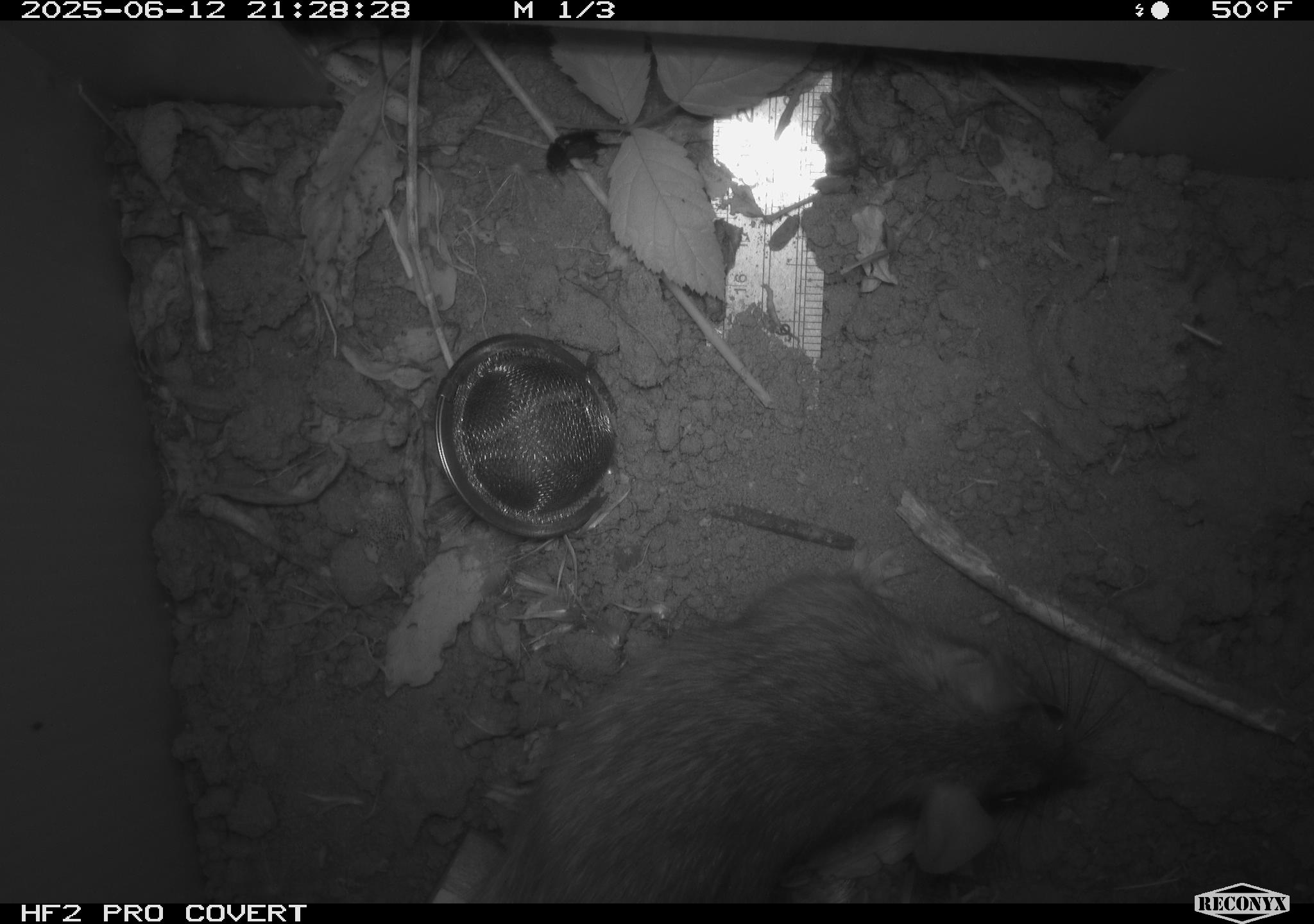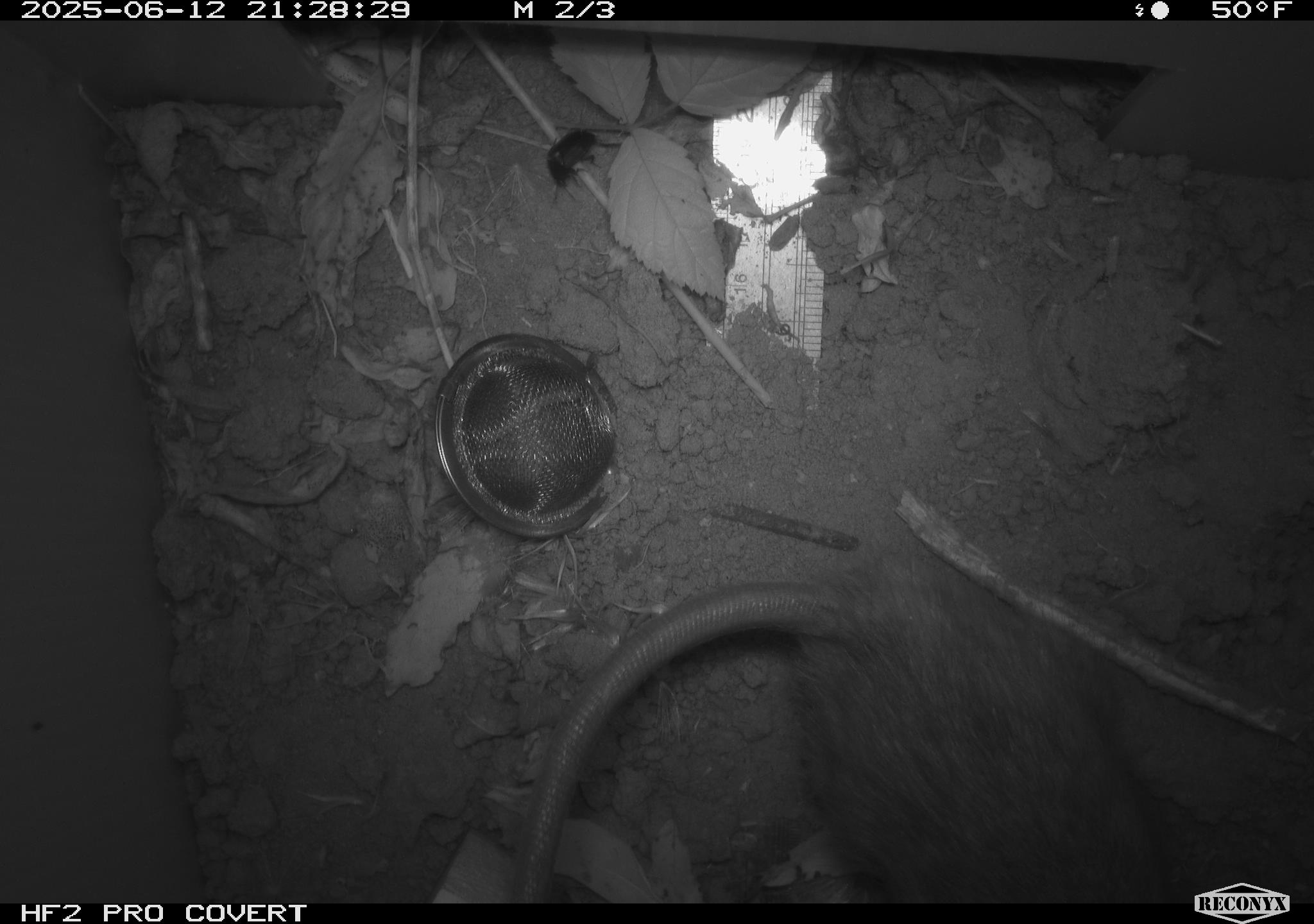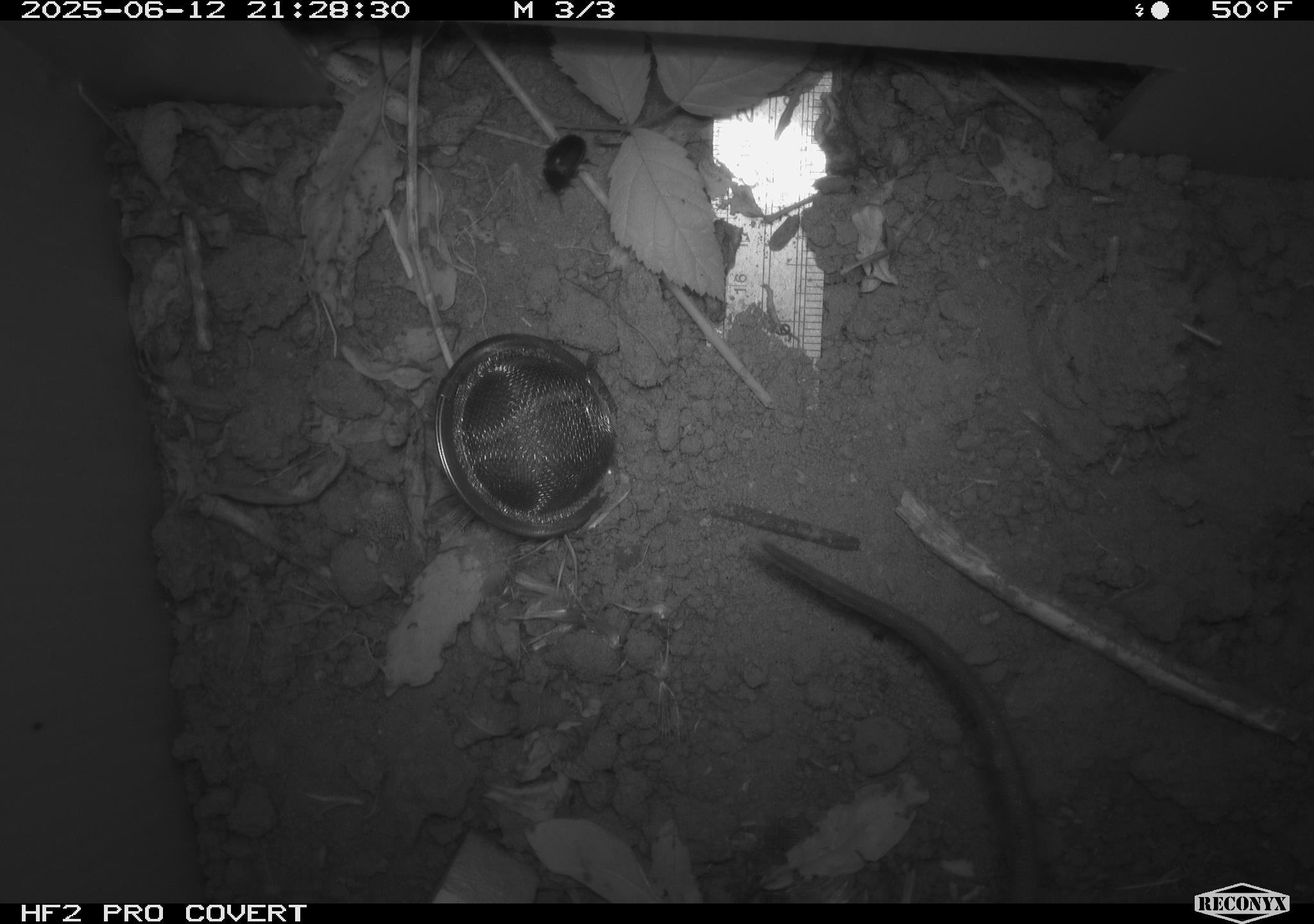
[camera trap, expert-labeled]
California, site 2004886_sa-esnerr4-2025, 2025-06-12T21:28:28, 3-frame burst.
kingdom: Animalia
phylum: Chordata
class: Mammalia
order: Rodentia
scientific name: Rodentia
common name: rodent